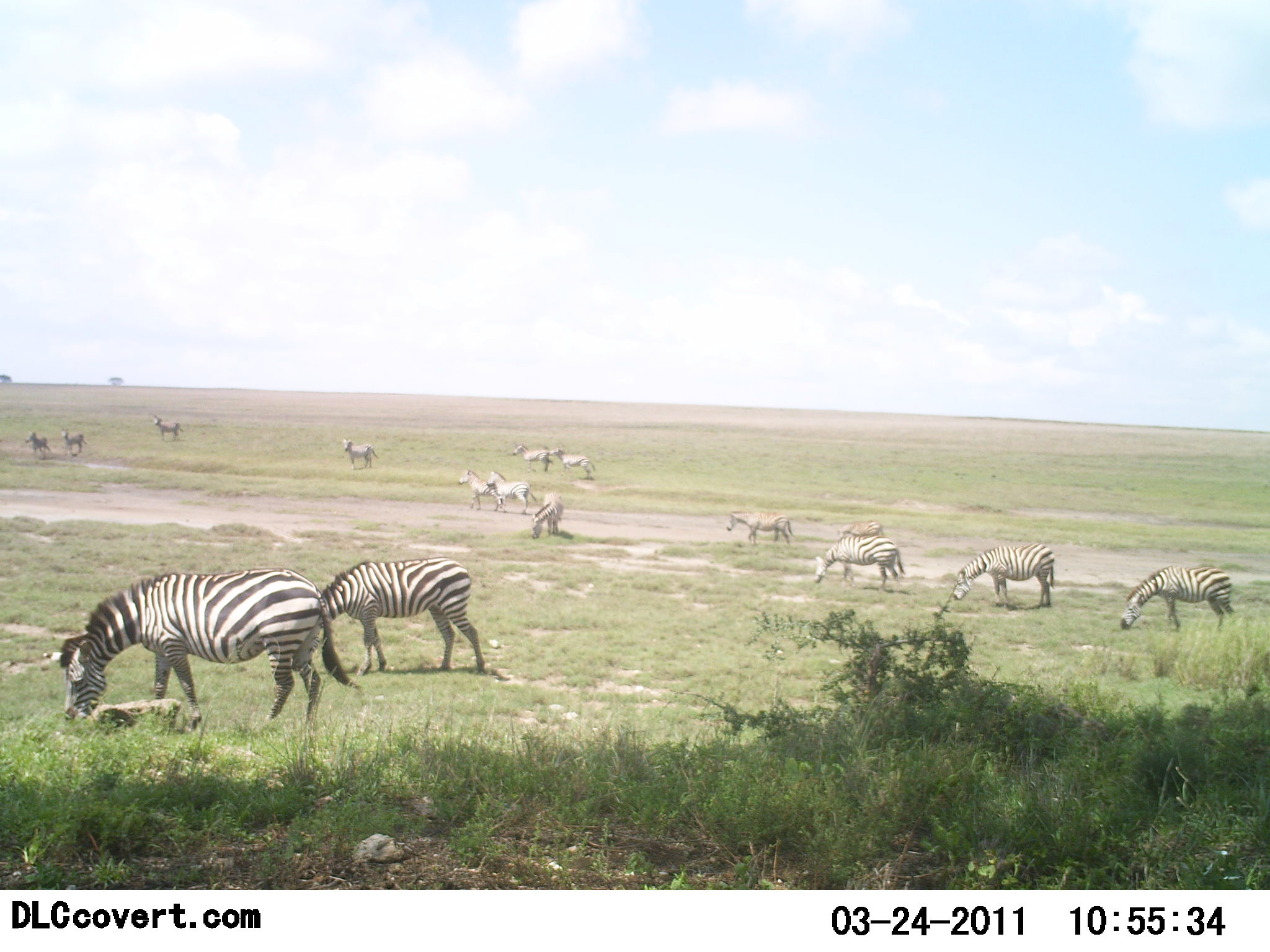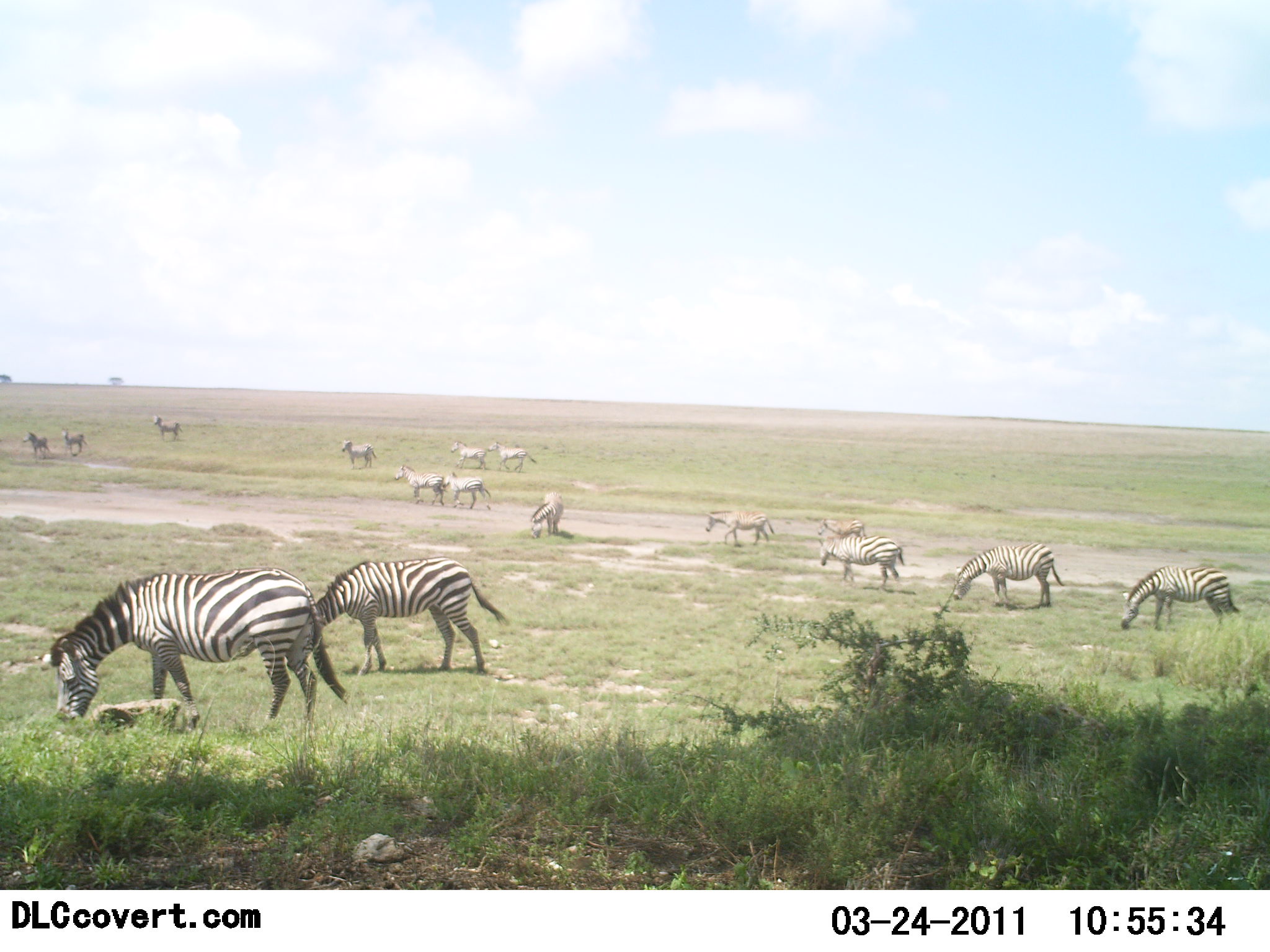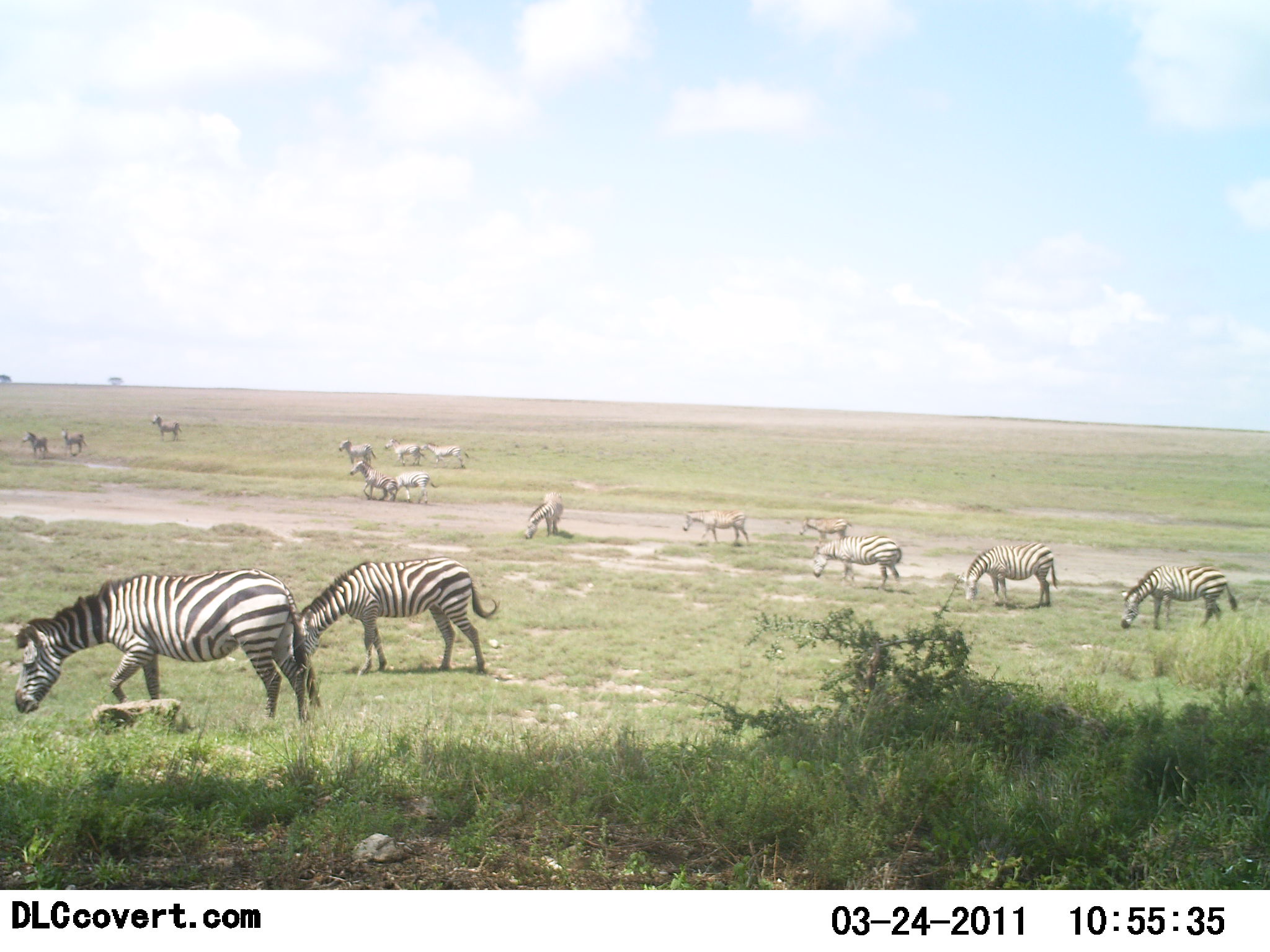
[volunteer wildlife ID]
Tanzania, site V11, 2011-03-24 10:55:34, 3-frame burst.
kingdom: Animalia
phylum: Chordata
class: Mammalia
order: Perissodactyla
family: Equidae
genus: Equus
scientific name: Equus quagga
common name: plains zebra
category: zebra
Zebra (plains zebra) (Equus quagga), count 11-50. Behavior (volunteer vote fractions): standing 64%, resting 7%, moving 64%, interacting 7%. Young present (vote fraction): 0%. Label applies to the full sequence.